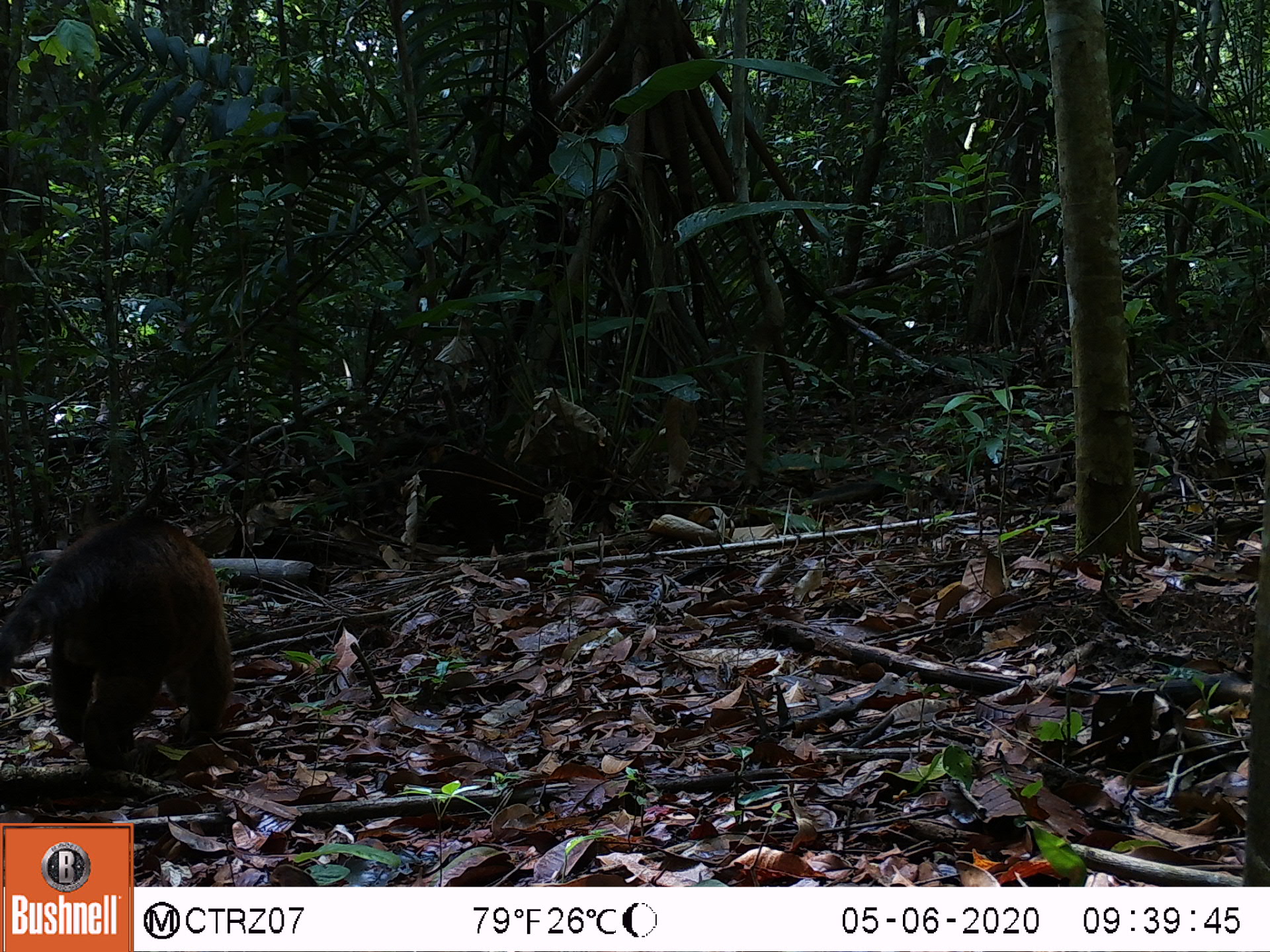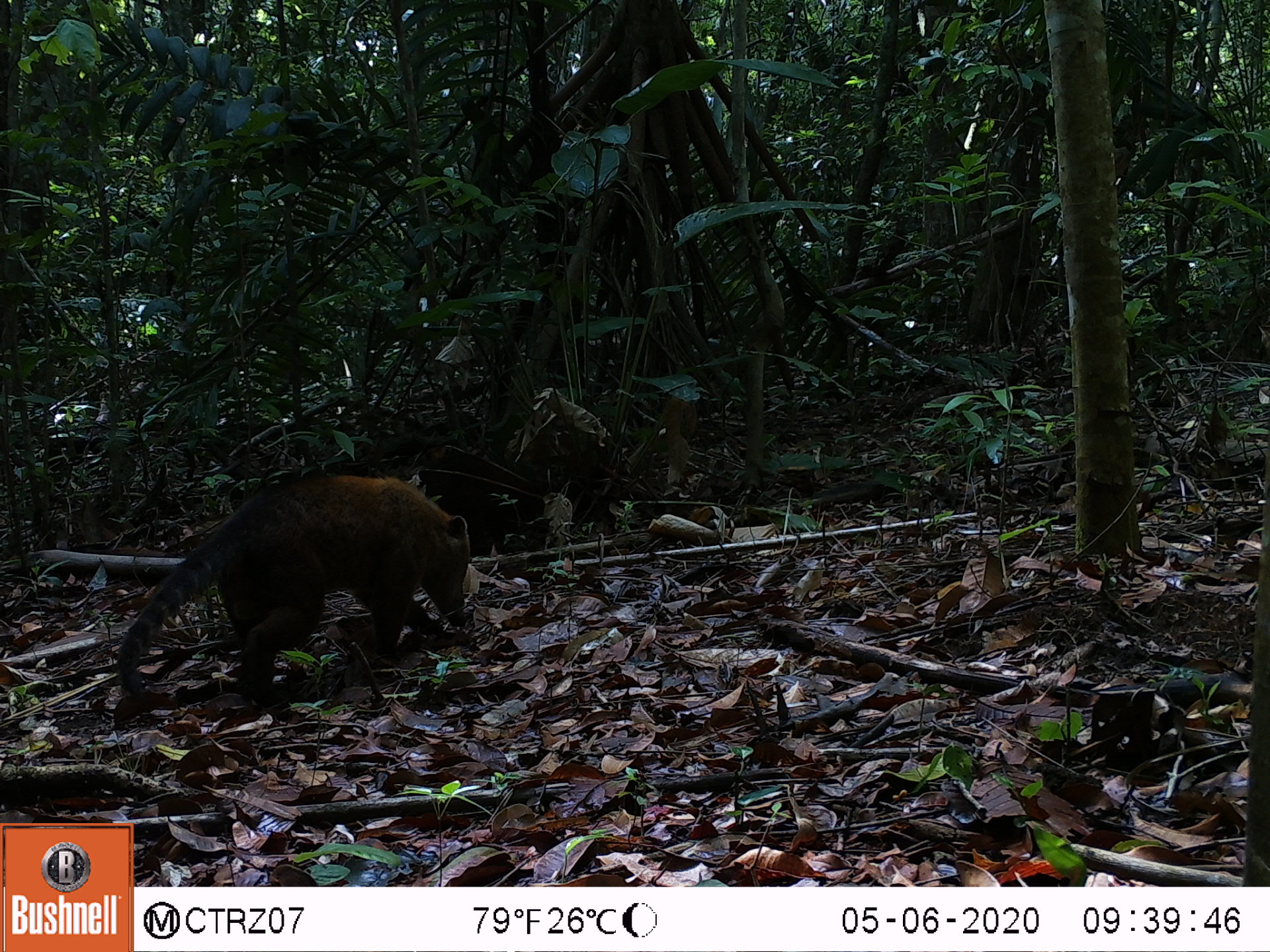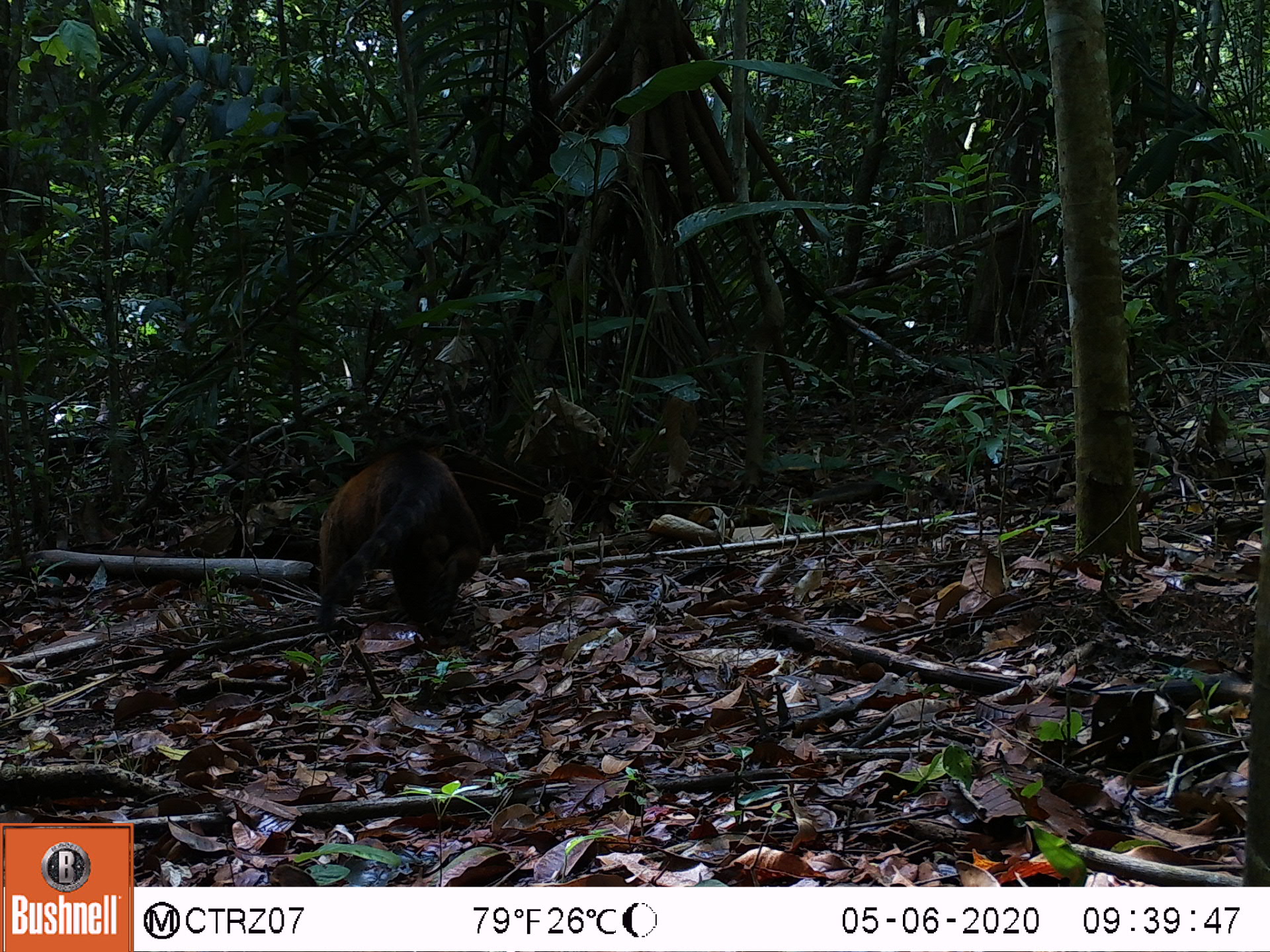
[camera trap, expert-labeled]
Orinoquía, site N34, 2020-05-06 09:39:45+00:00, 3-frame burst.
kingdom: Animalia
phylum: Chordata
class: Mammalia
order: Carnivora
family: Procyonidae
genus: Nasua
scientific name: Nasua nasua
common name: south american coati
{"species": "south american coati (Nasua nasua)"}